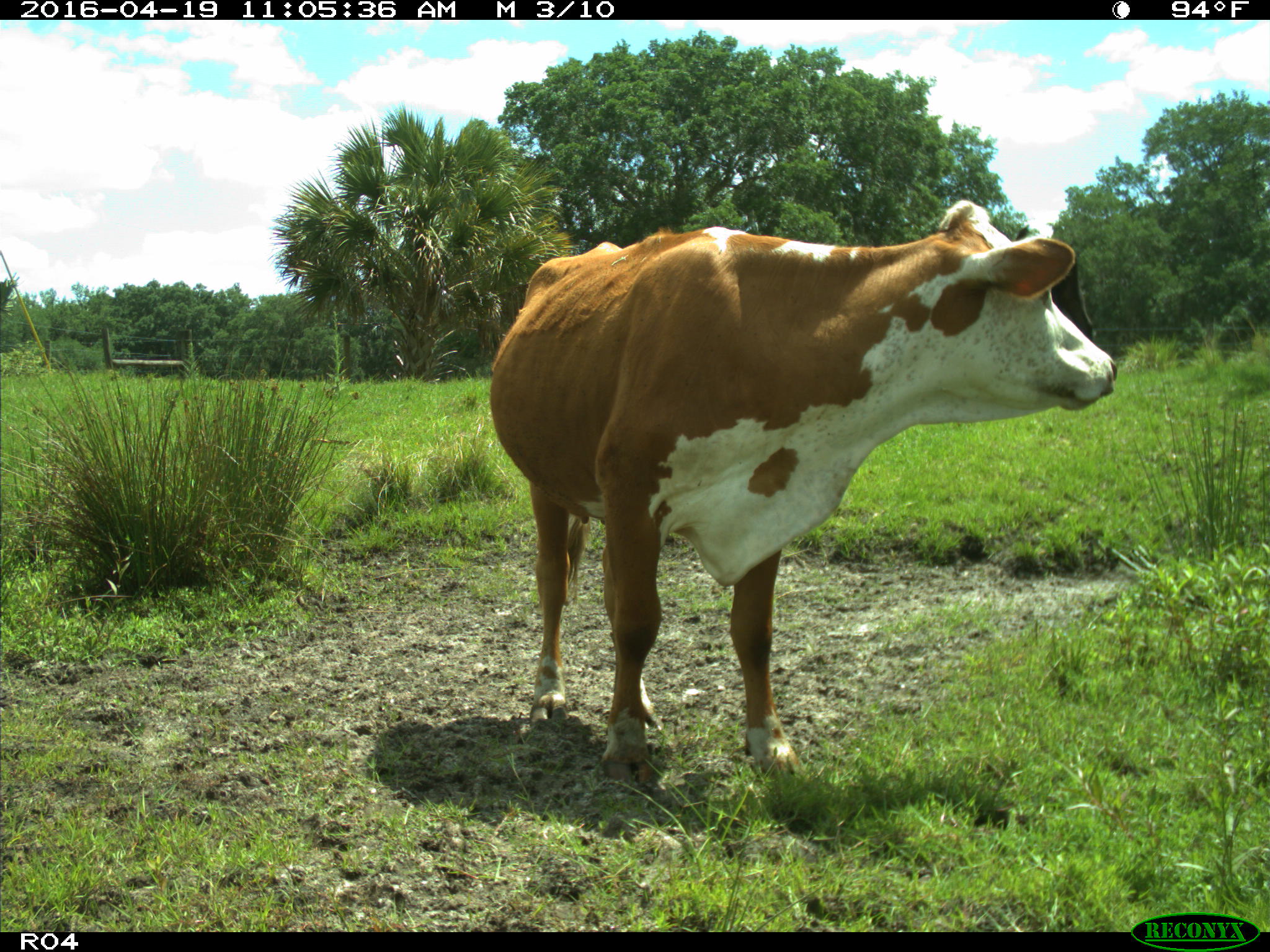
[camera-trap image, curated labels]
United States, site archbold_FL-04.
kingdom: Animalia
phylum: Chordata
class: Mammalia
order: Artiodactyla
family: Bovidae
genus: Bos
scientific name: Bos taurus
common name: domestic cow